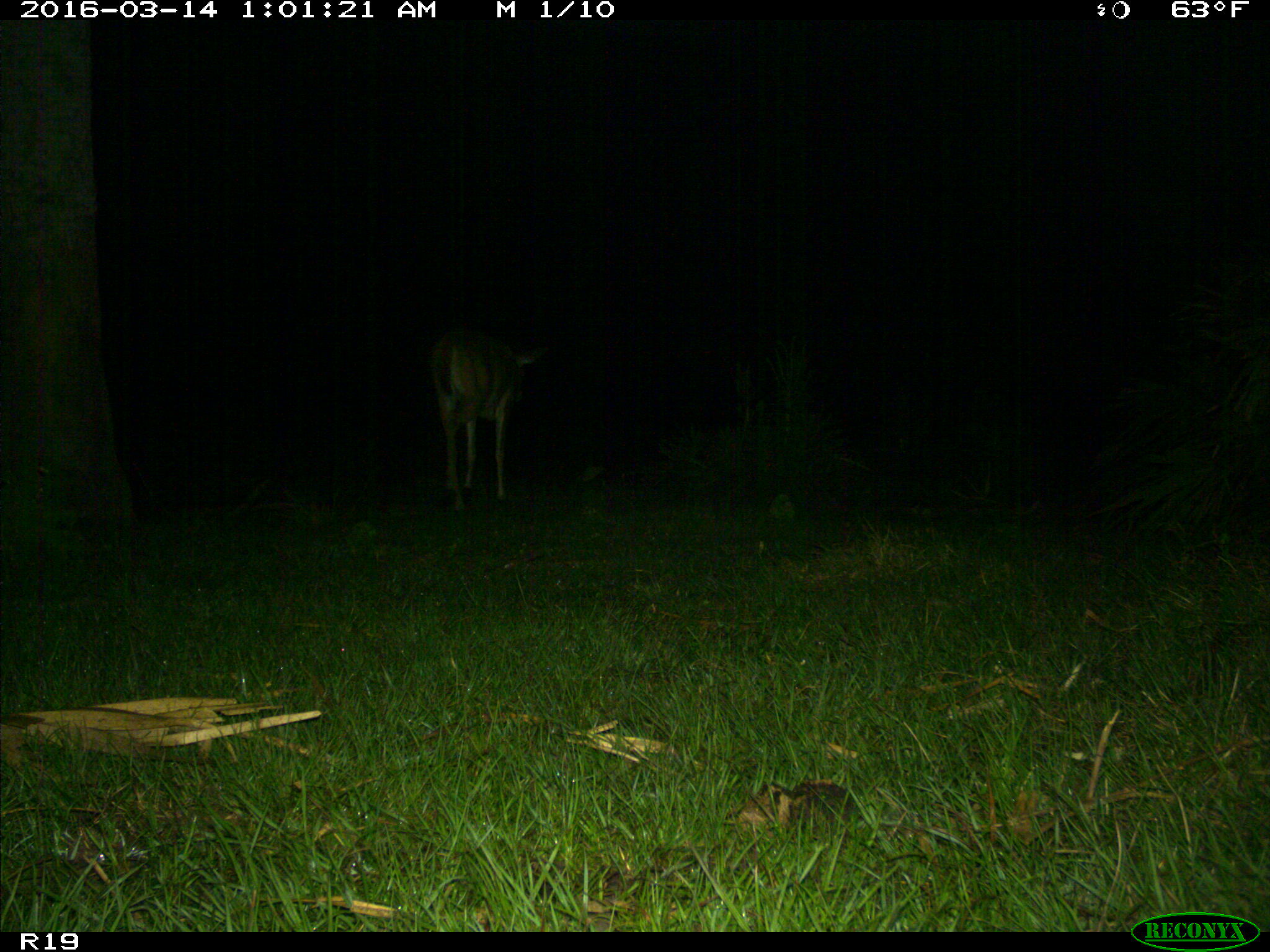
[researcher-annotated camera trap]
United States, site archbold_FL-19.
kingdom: Animalia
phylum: Chordata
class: Mammalia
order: Artiodactyla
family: Cervidae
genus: Odocoileus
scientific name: Odocoileus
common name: deer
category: unidentified deer